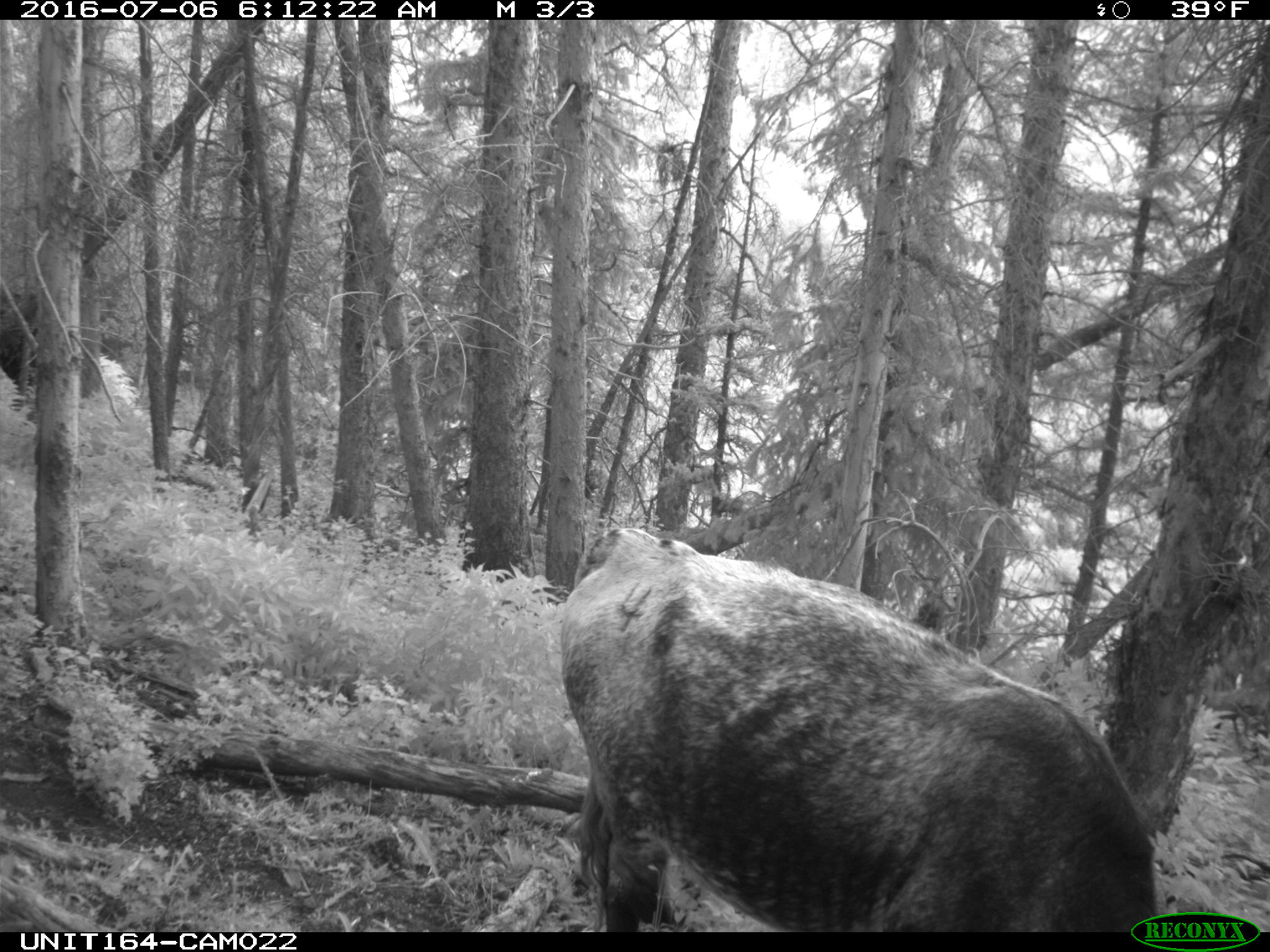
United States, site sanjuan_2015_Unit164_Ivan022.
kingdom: Animalia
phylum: Chordata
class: Mammalia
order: Artiodactyla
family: Bovidae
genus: Bos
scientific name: Bos taurus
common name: domestic cow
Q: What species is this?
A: Bos taurus (domestic cow).